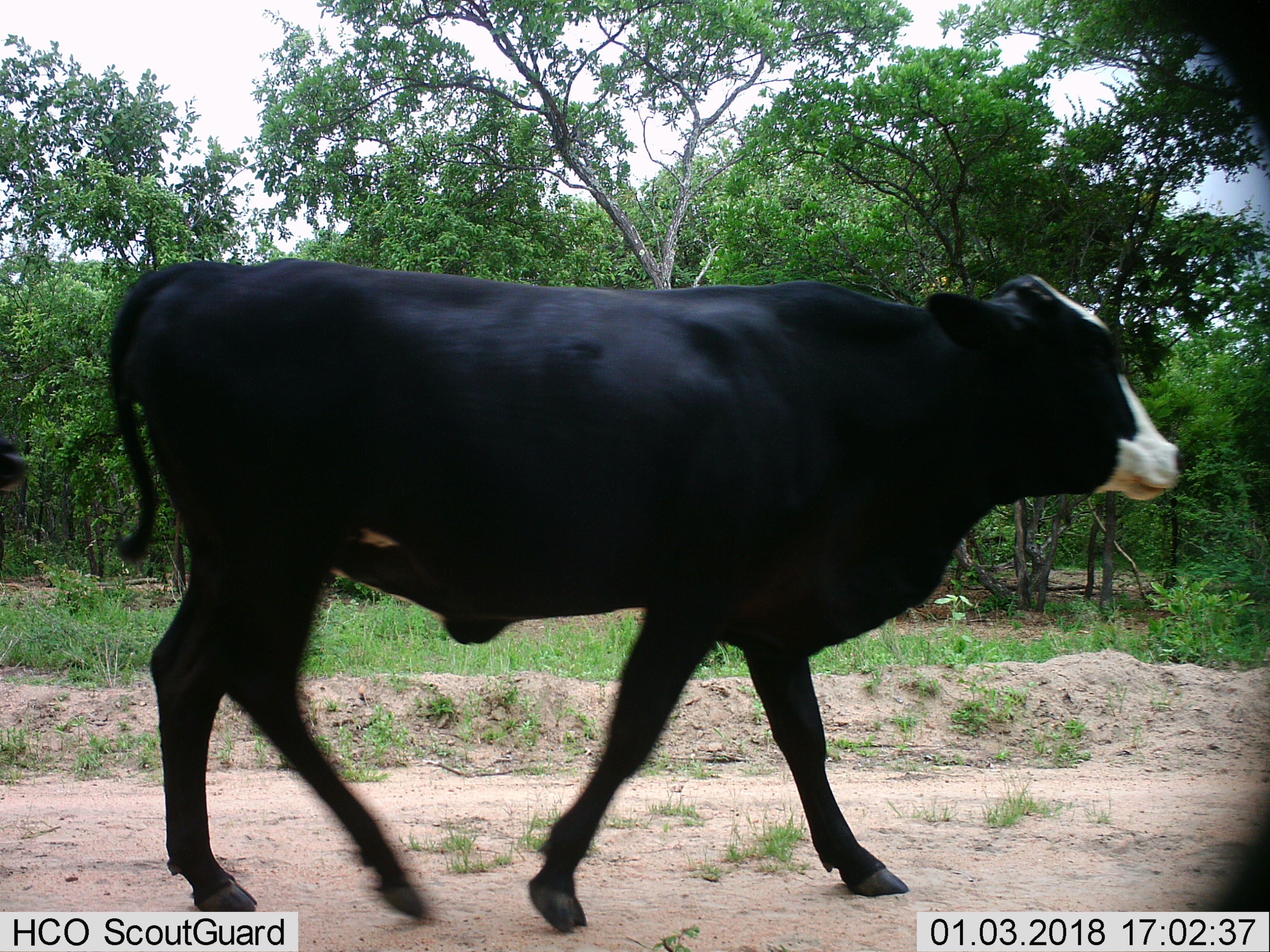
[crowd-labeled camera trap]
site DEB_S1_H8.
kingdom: Animalia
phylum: Chordata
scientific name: Vertebrata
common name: domestic animal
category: domesticanimal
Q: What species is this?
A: Domesticanimal (domestic animal) (Vertebrata).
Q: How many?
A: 1.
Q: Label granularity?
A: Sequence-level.